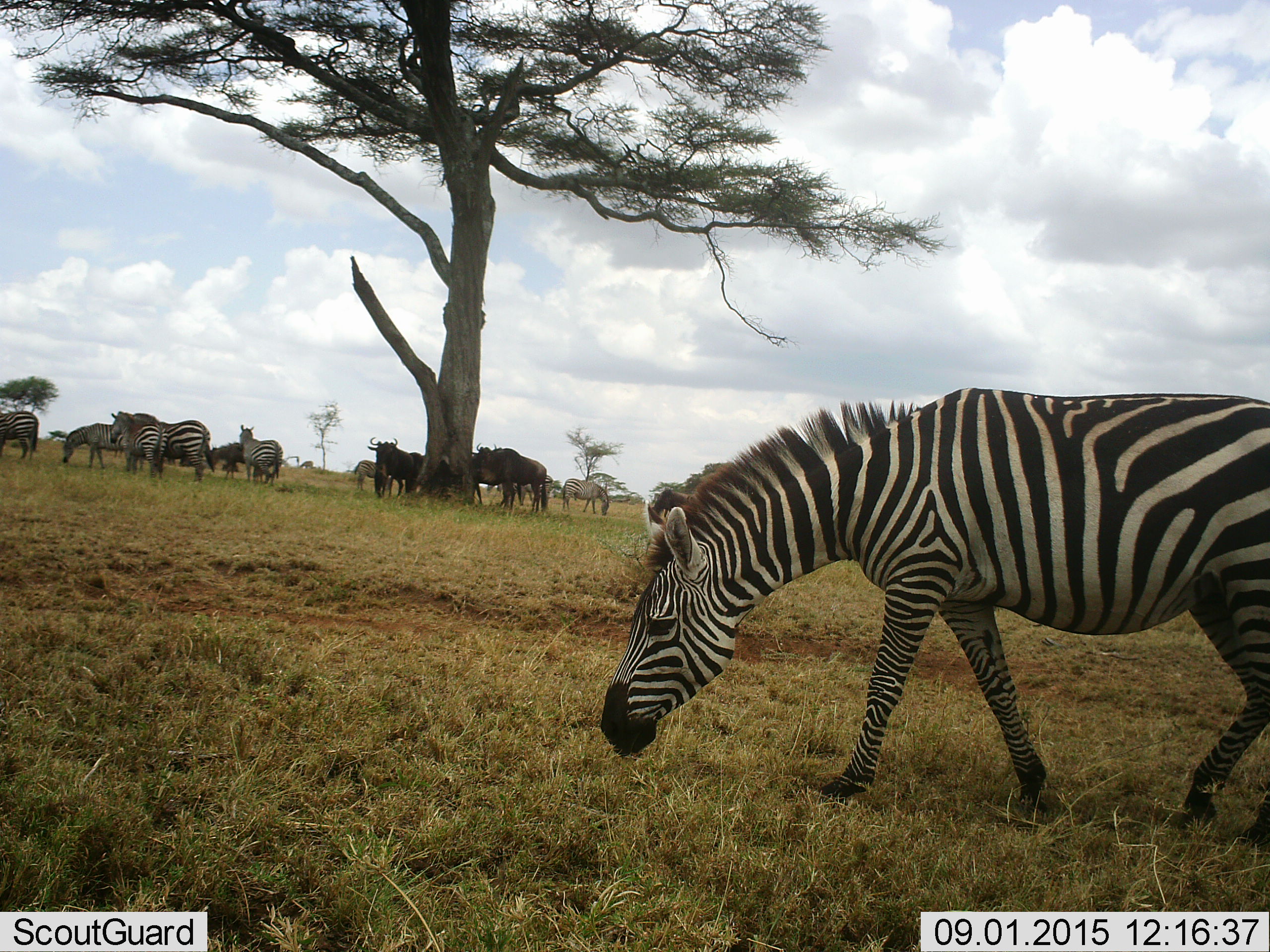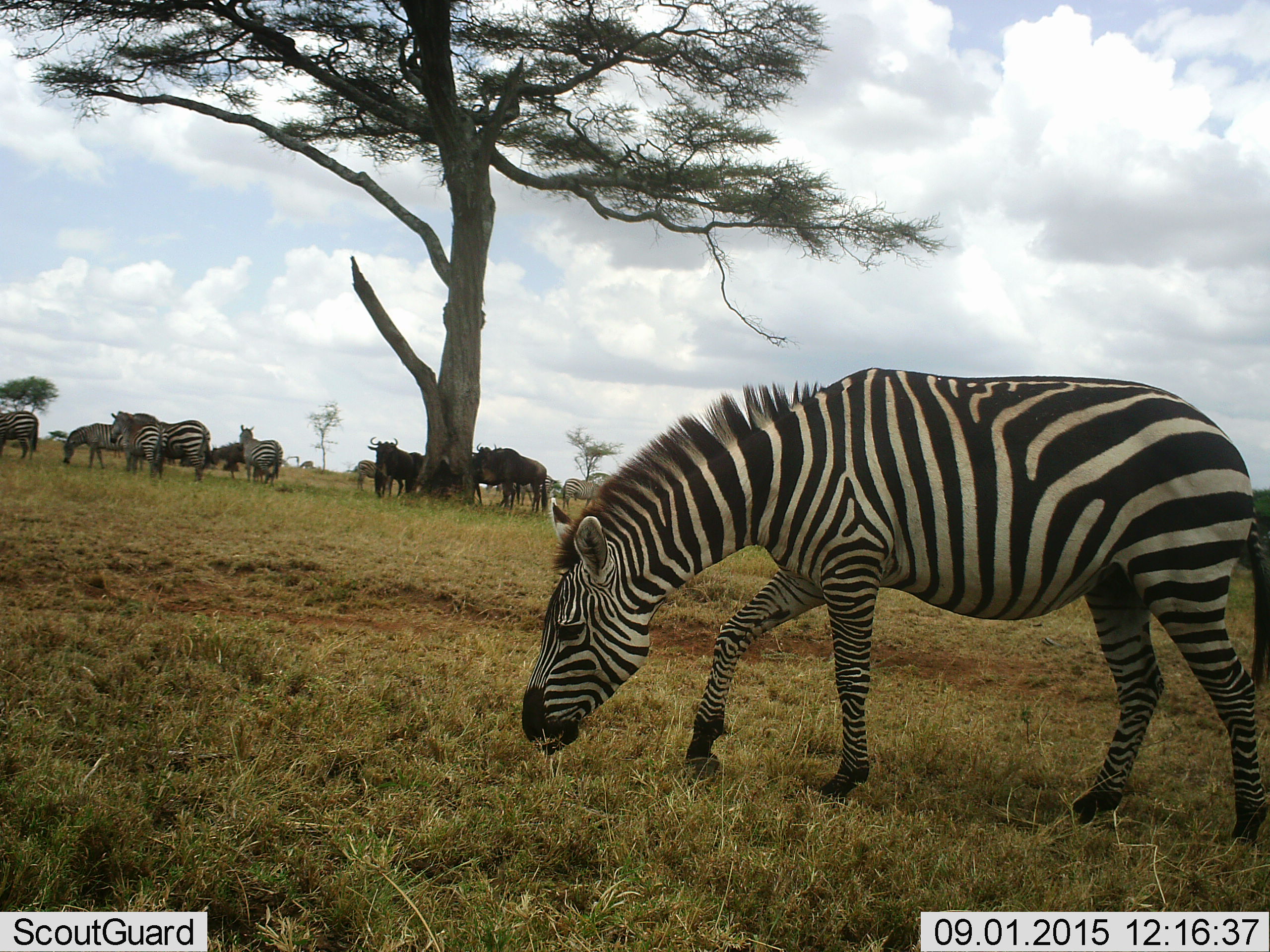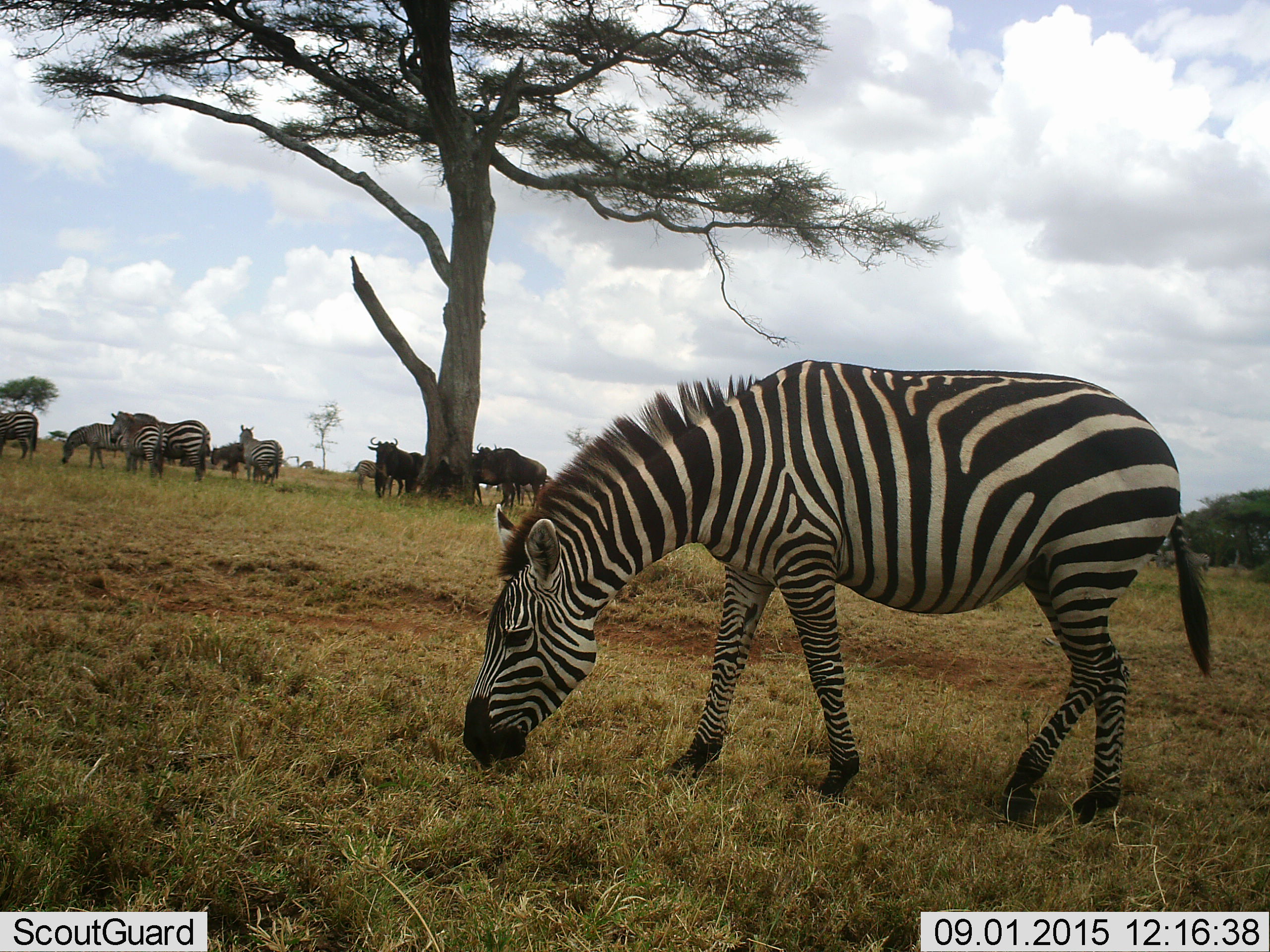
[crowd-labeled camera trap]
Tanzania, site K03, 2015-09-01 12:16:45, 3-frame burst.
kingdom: Animalia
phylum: Chordata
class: Mammalia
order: Artiodactyla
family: Bovidae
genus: Connochaetes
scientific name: Connochaetes taurinus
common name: blue wildebeest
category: wildebeest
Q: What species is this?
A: Wildebeest (blue wildebeest) (Connochaetes taurinus).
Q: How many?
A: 5.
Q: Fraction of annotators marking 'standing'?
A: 100%.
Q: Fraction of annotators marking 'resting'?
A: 12%.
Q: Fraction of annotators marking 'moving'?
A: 12%.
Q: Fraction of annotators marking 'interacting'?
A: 0%.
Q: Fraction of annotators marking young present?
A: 0%.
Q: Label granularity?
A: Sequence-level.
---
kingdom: Animalia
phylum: Chordata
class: Mammalia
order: Perissodactyla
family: Equidae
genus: Equus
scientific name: Equus quagga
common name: plains zebra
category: zebra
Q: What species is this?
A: Zebra (plains zebra) (Equus quagga).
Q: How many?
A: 9.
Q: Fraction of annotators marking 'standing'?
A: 100%.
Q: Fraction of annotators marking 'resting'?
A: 0%.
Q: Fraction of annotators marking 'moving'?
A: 70%.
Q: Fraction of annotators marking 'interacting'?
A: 10%.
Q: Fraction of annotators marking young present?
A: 0%.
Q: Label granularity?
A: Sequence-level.